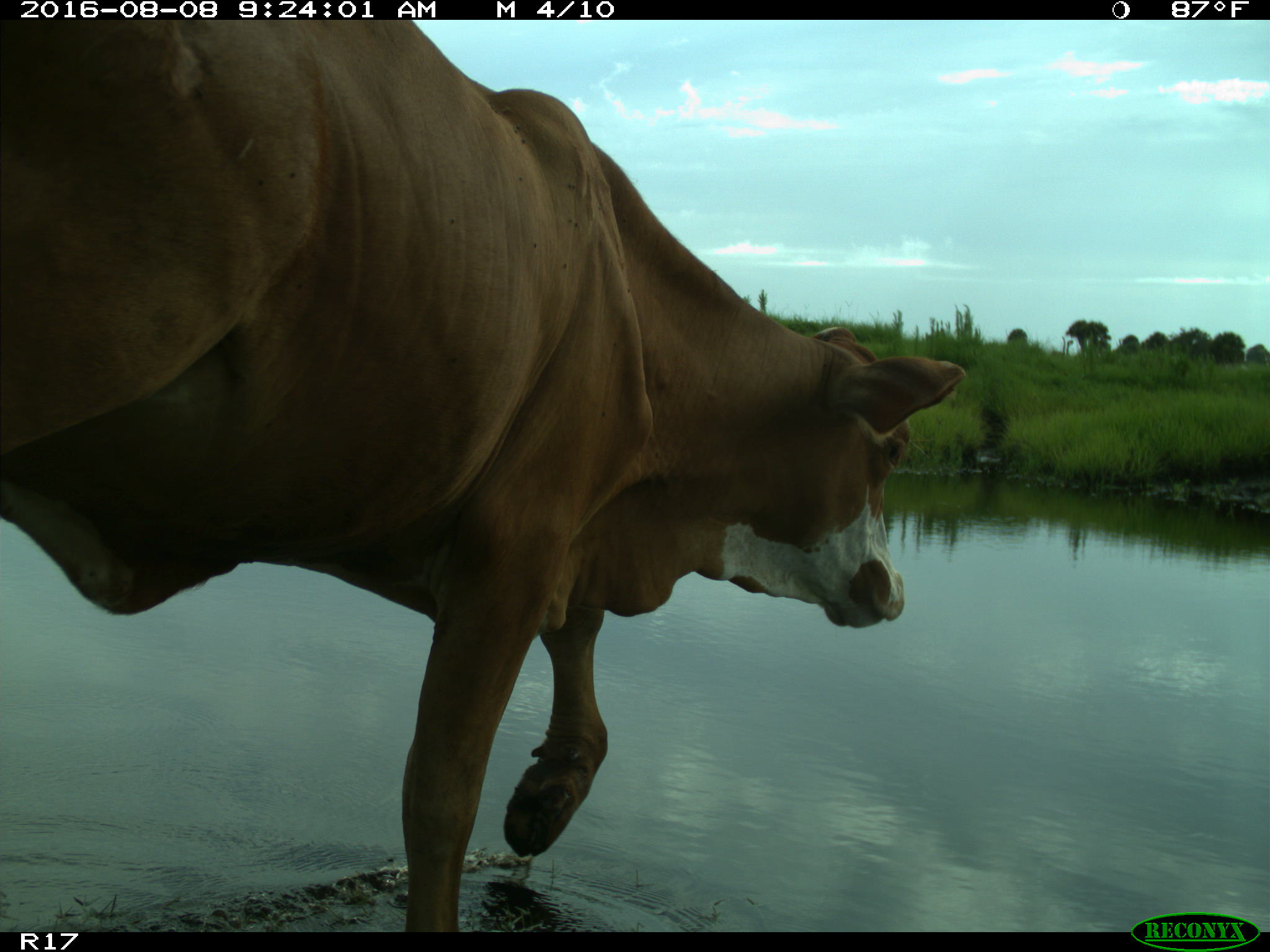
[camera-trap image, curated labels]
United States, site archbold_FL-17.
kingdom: Animalia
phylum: Chordata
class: Mammalia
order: Artiodactyla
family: Bovidae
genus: Bos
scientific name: Bos taurus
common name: domestic cow